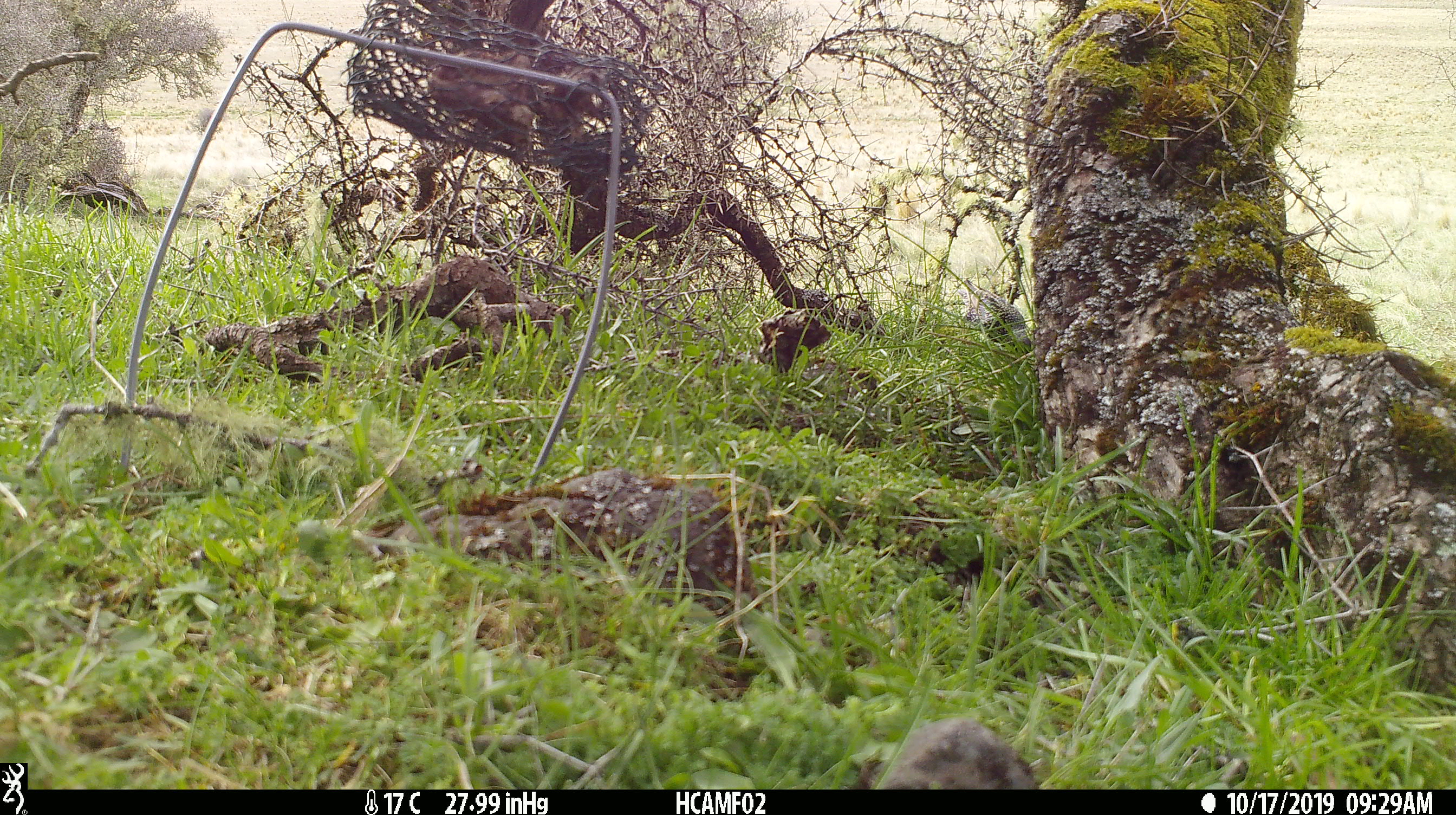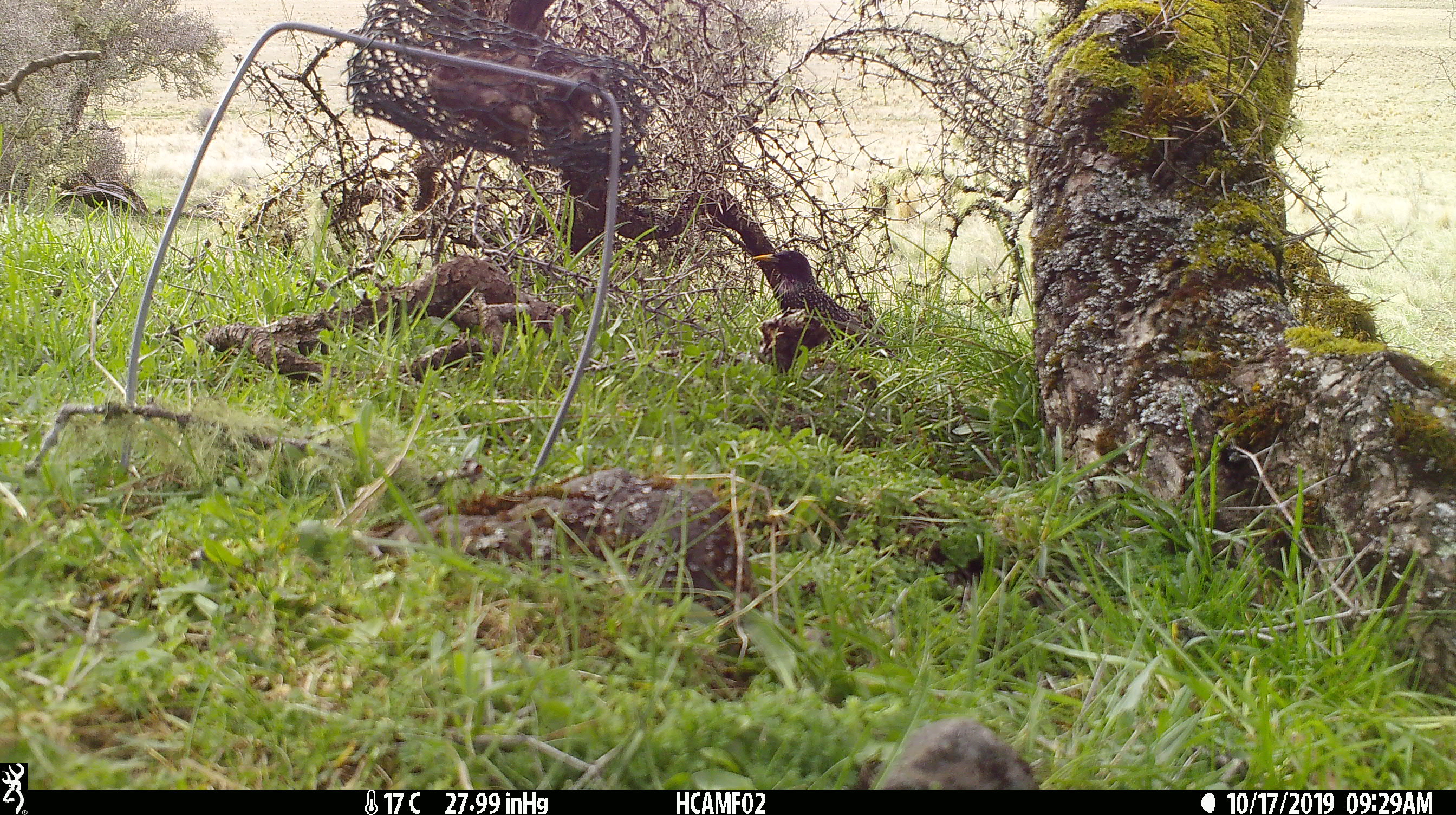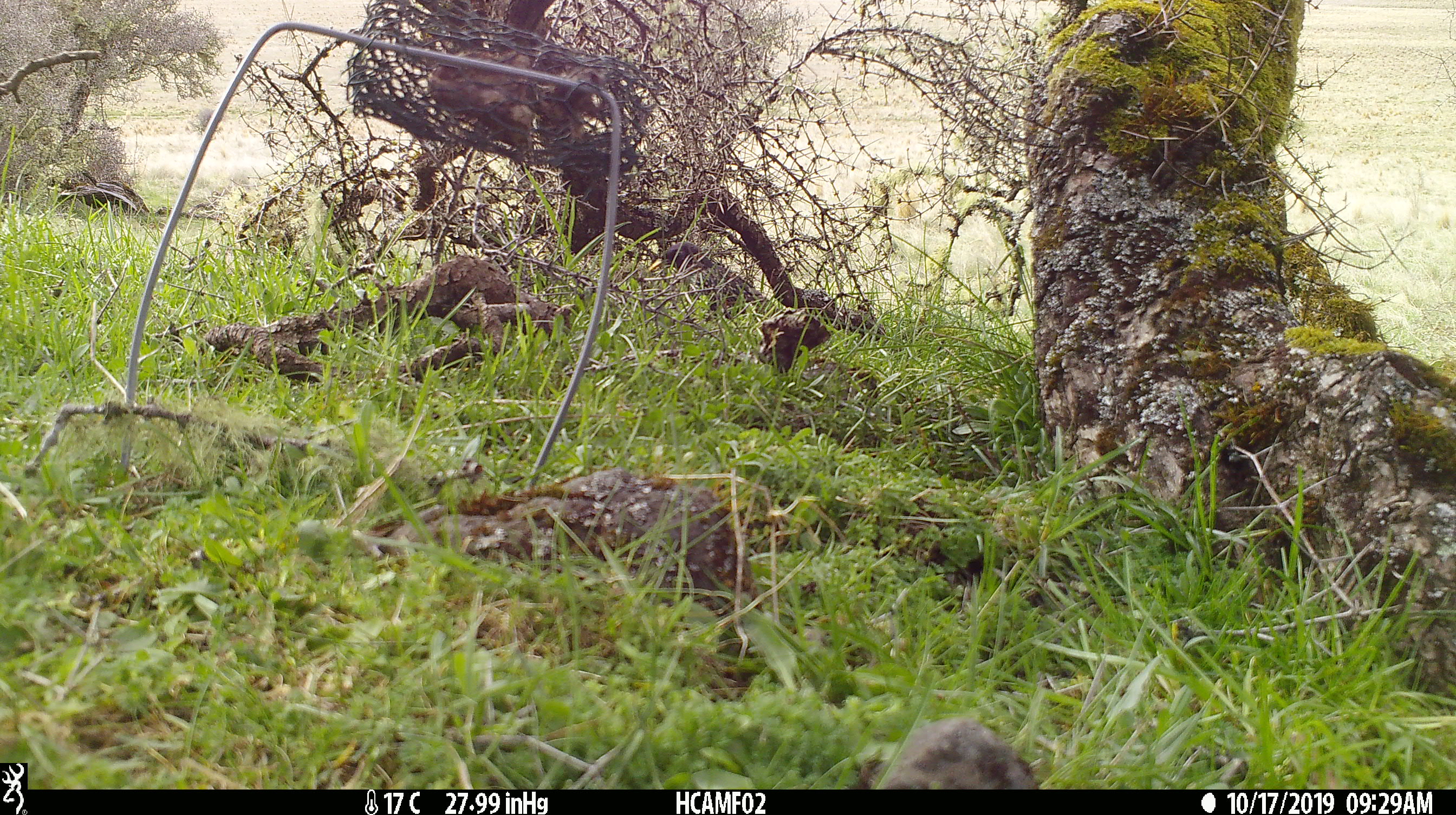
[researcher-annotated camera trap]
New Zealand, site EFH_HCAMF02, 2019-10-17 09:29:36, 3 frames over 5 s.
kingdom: Animalia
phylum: Chordata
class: Aves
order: Passeriformes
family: Sturnidae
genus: Sturnus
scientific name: Sturnus vulgaris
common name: european starling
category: starling